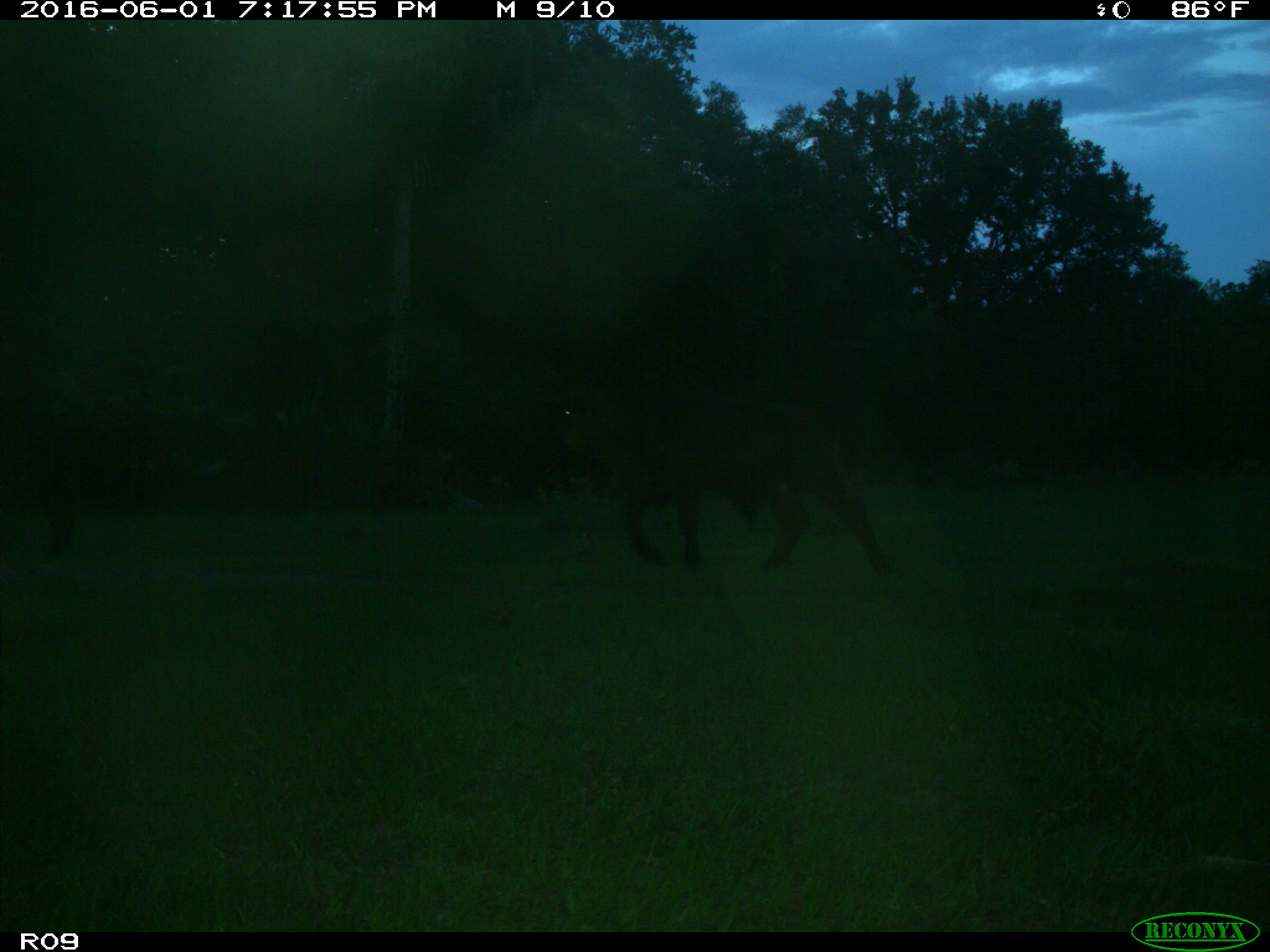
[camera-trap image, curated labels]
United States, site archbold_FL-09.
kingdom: Animalia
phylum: Chordata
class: Mammalia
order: Artiodactyla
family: Bovidae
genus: Bos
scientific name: Bos taurus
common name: domestic cow